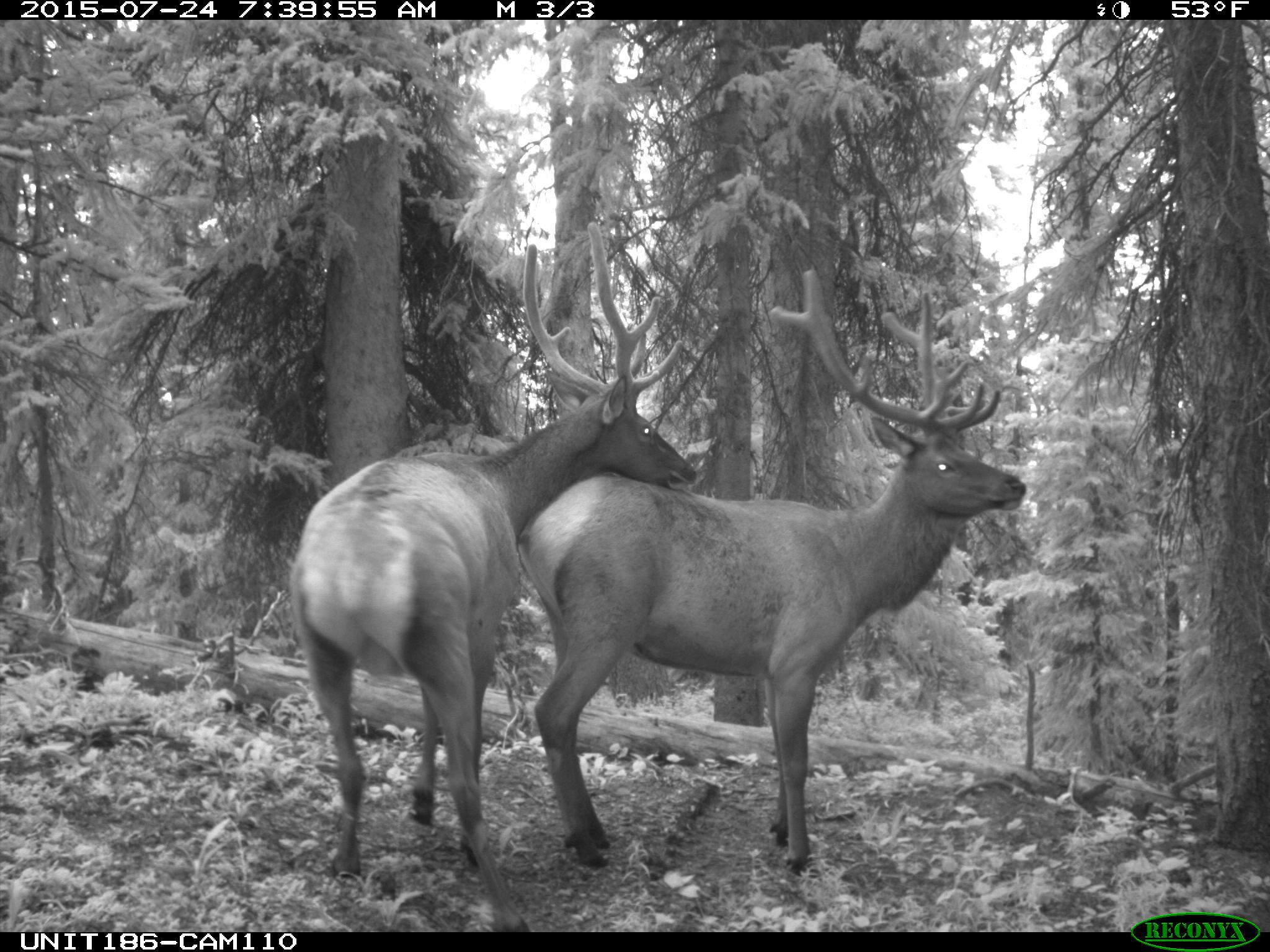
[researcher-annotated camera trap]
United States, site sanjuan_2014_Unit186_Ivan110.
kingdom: Animalia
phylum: Chordata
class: Mammalia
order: Artiodactyla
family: Cervidae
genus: Cervus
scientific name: Cervus elaphus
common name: red deer